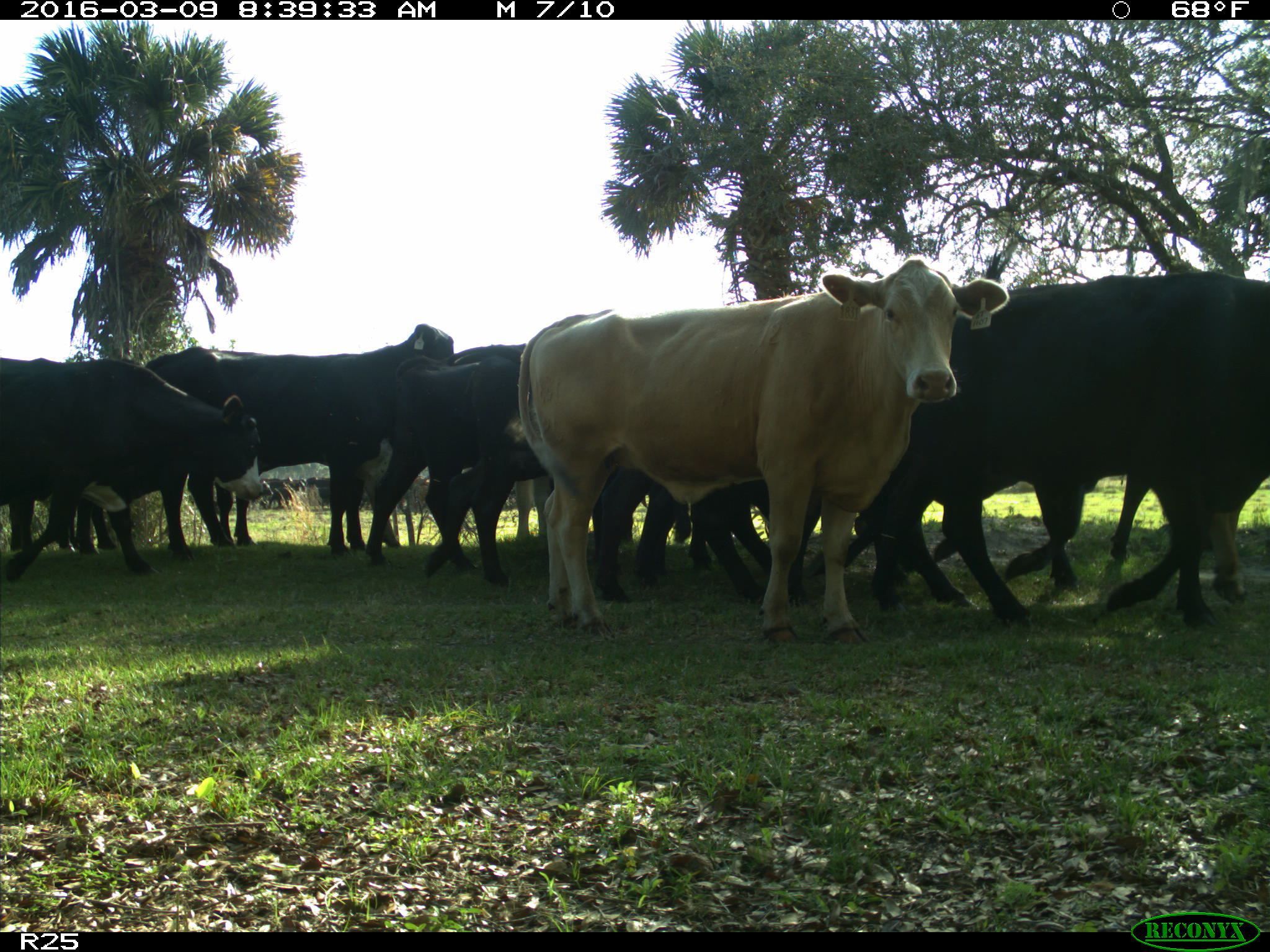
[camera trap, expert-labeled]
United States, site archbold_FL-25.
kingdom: Animalia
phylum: Chordata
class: Mammalia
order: Artiodactyla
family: Bovidae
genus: Bos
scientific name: Bos taurus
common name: domestic cow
Bos taurus (domestic cow).